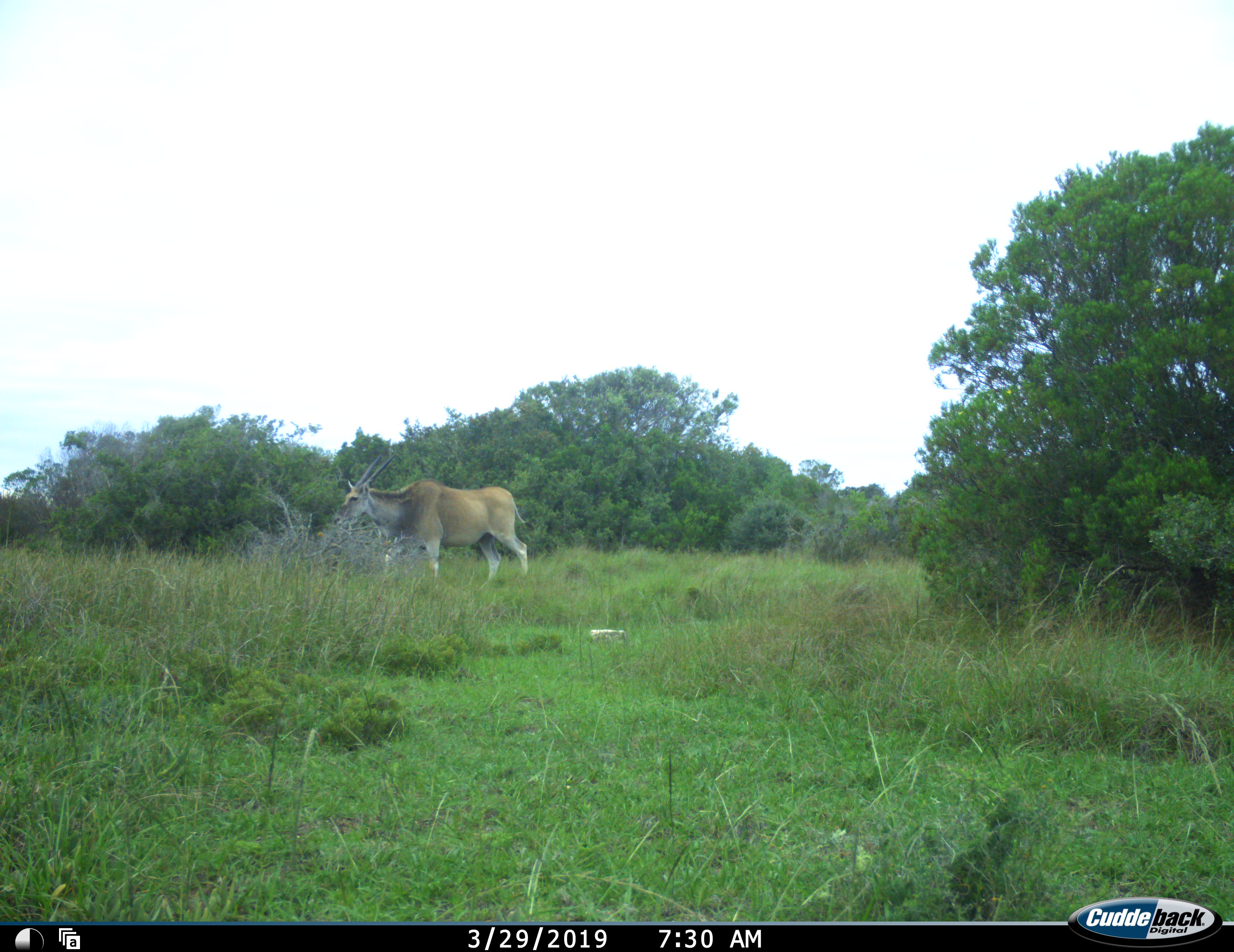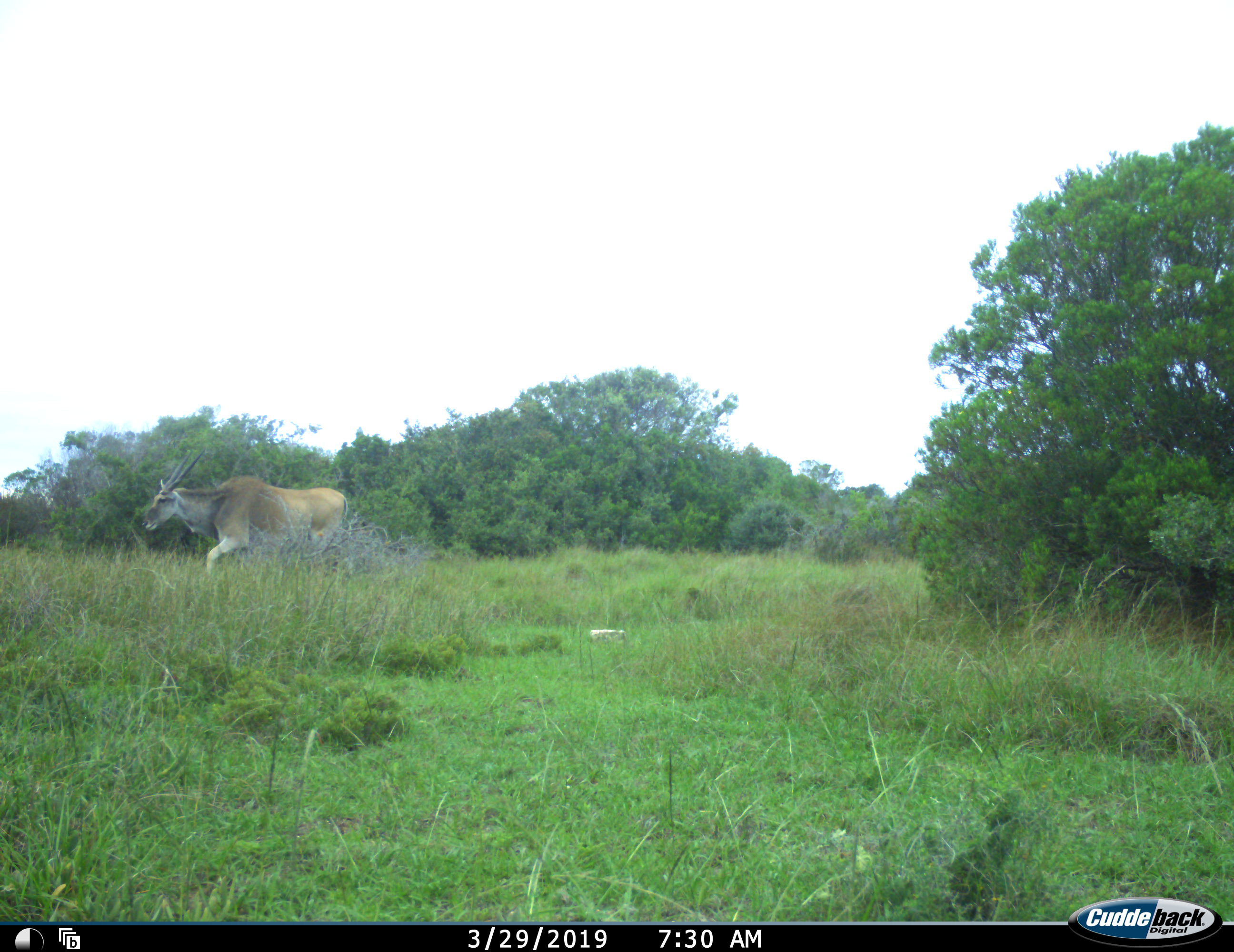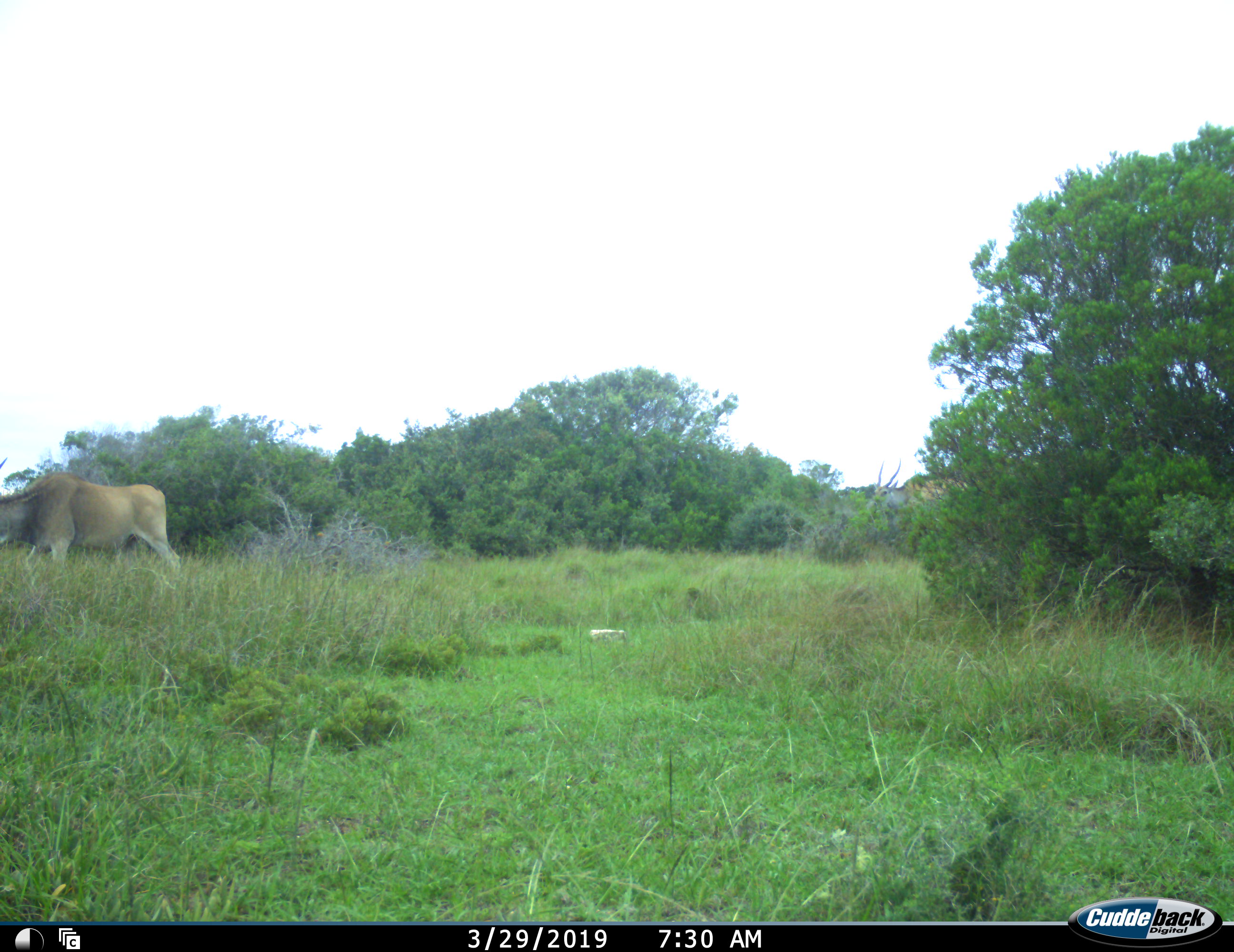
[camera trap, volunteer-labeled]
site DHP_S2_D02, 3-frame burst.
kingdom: Animalia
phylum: Chordata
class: Mammalia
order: Artiodactyla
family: Bovidae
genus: Tragelaphus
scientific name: Tragelaphus oryx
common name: eland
Eland (Tragelaphus oryx), count 2. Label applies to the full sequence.